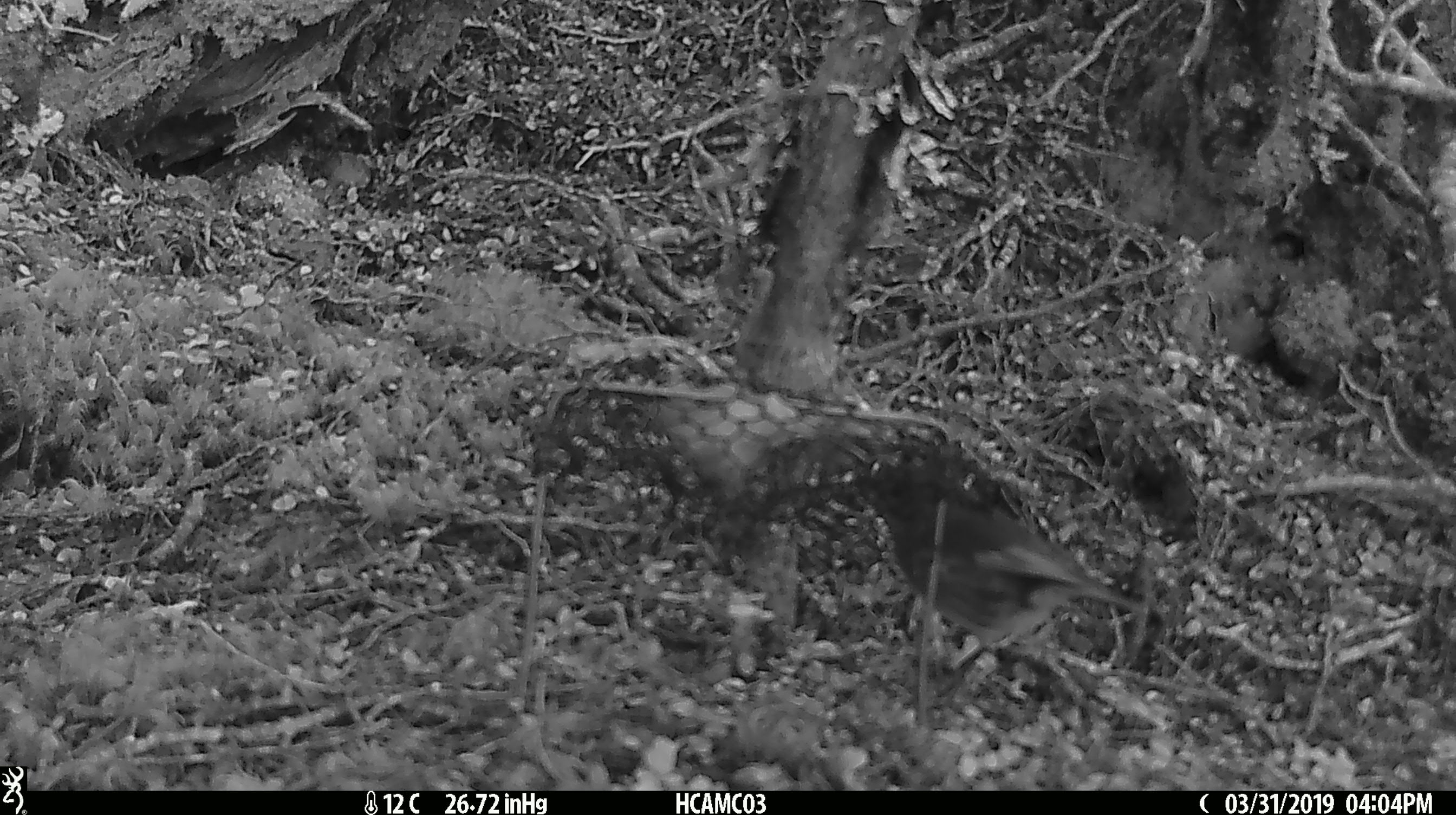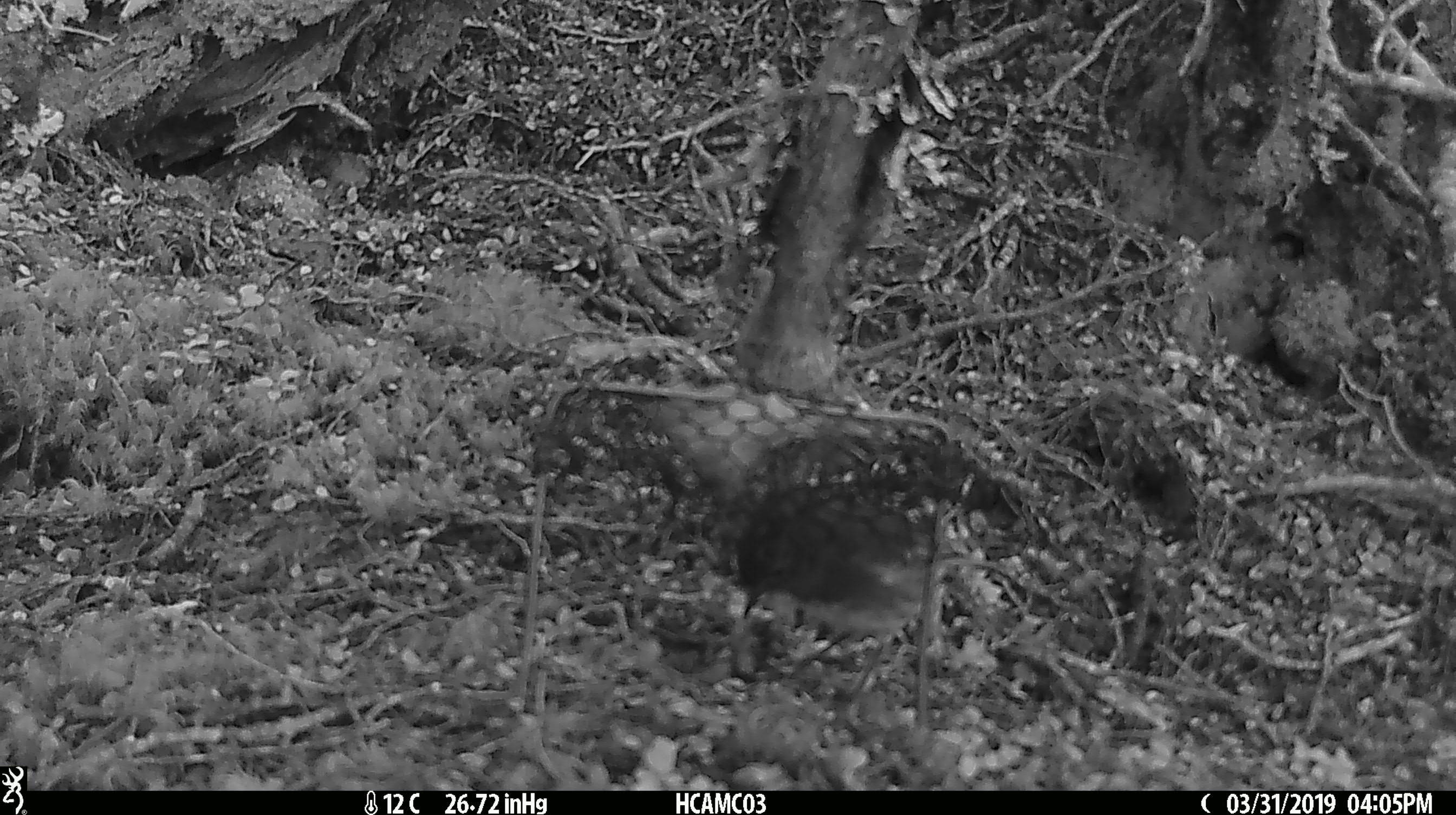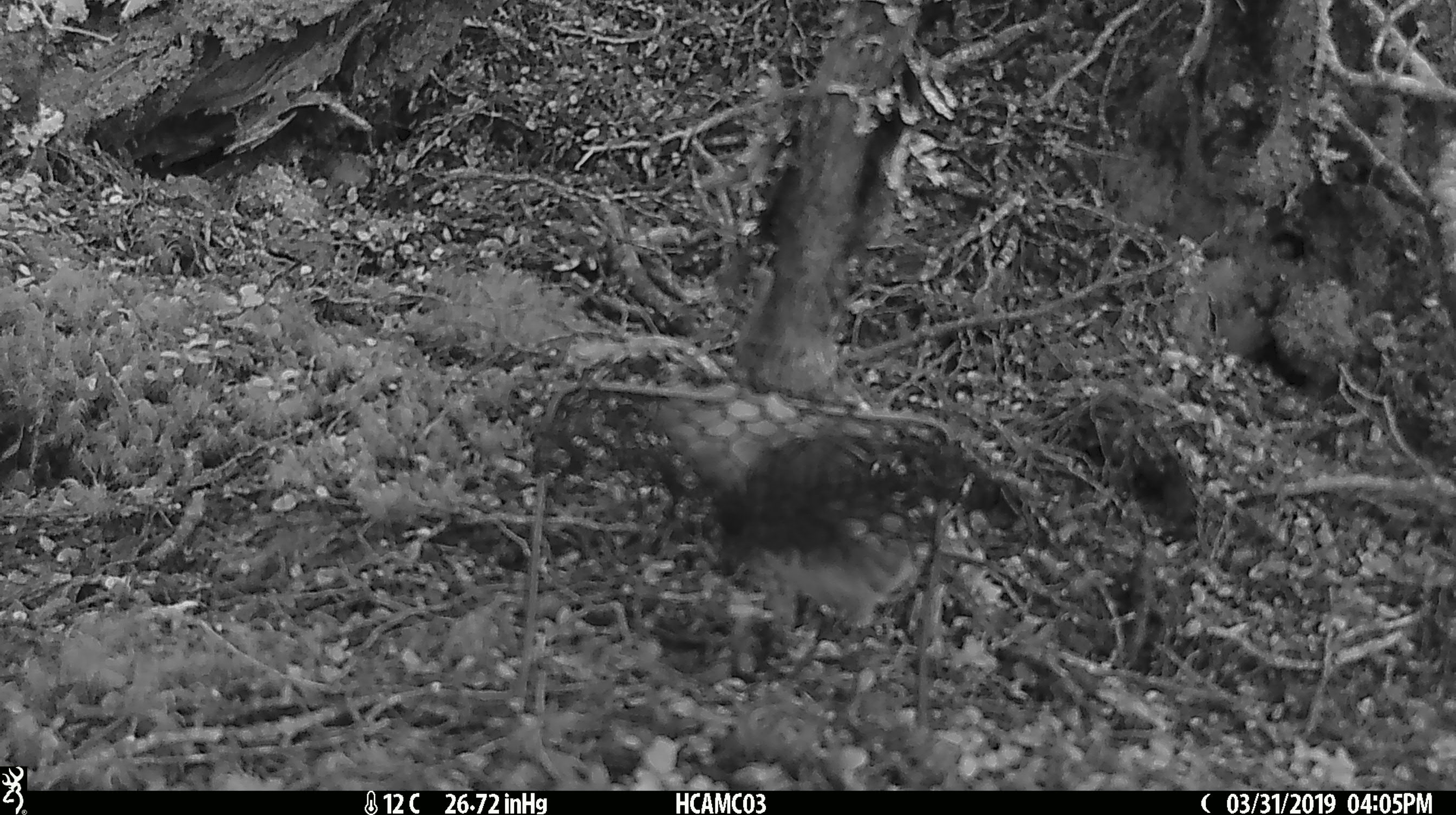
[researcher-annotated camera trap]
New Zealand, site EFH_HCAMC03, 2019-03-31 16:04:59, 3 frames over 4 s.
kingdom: Animalia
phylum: Chordata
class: Aves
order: Passeriformes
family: Petroicidae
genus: Petroica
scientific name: Petroica australis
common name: new zealand robin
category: robin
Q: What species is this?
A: Robin (new zealand robin) (Petroica australis).